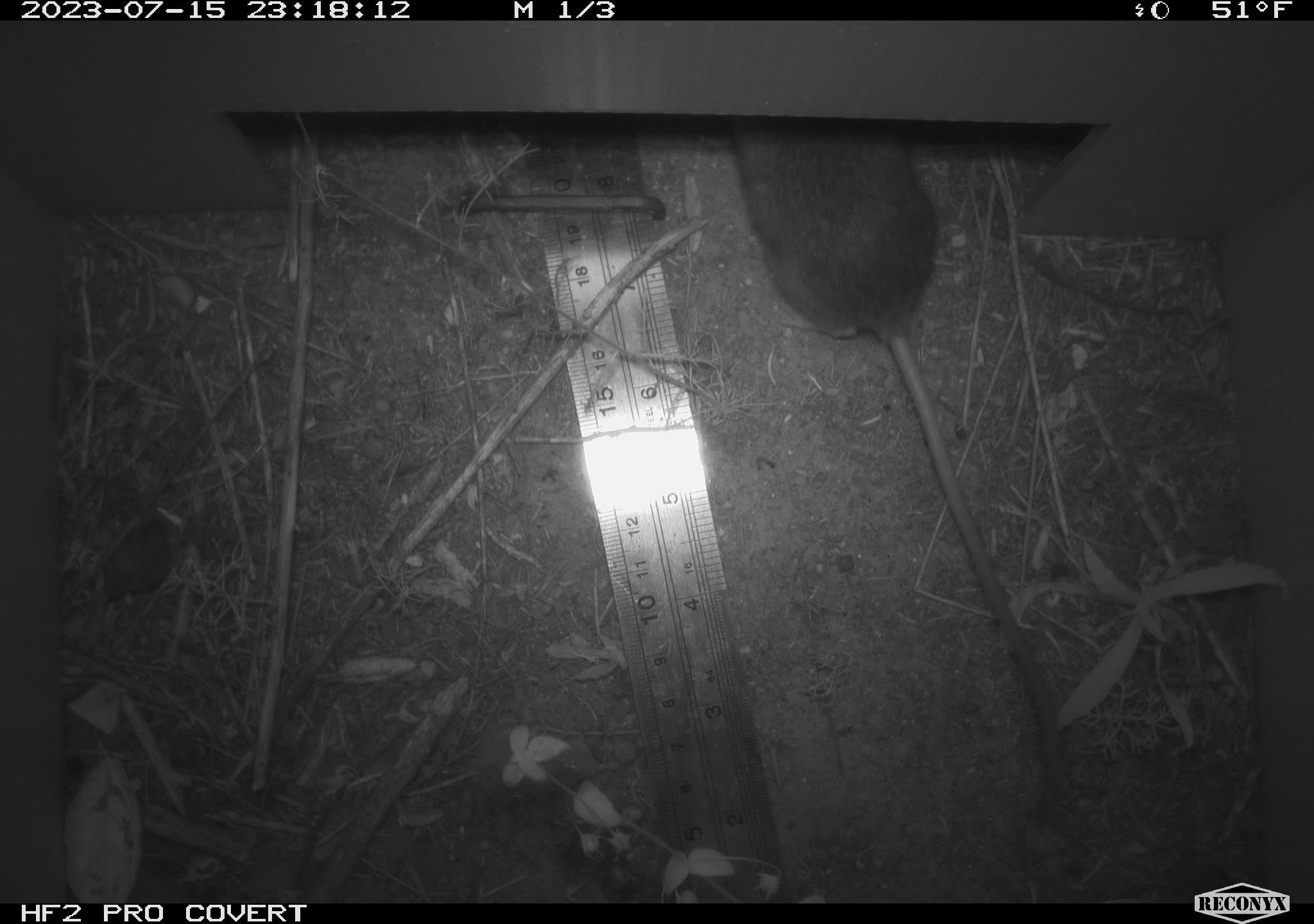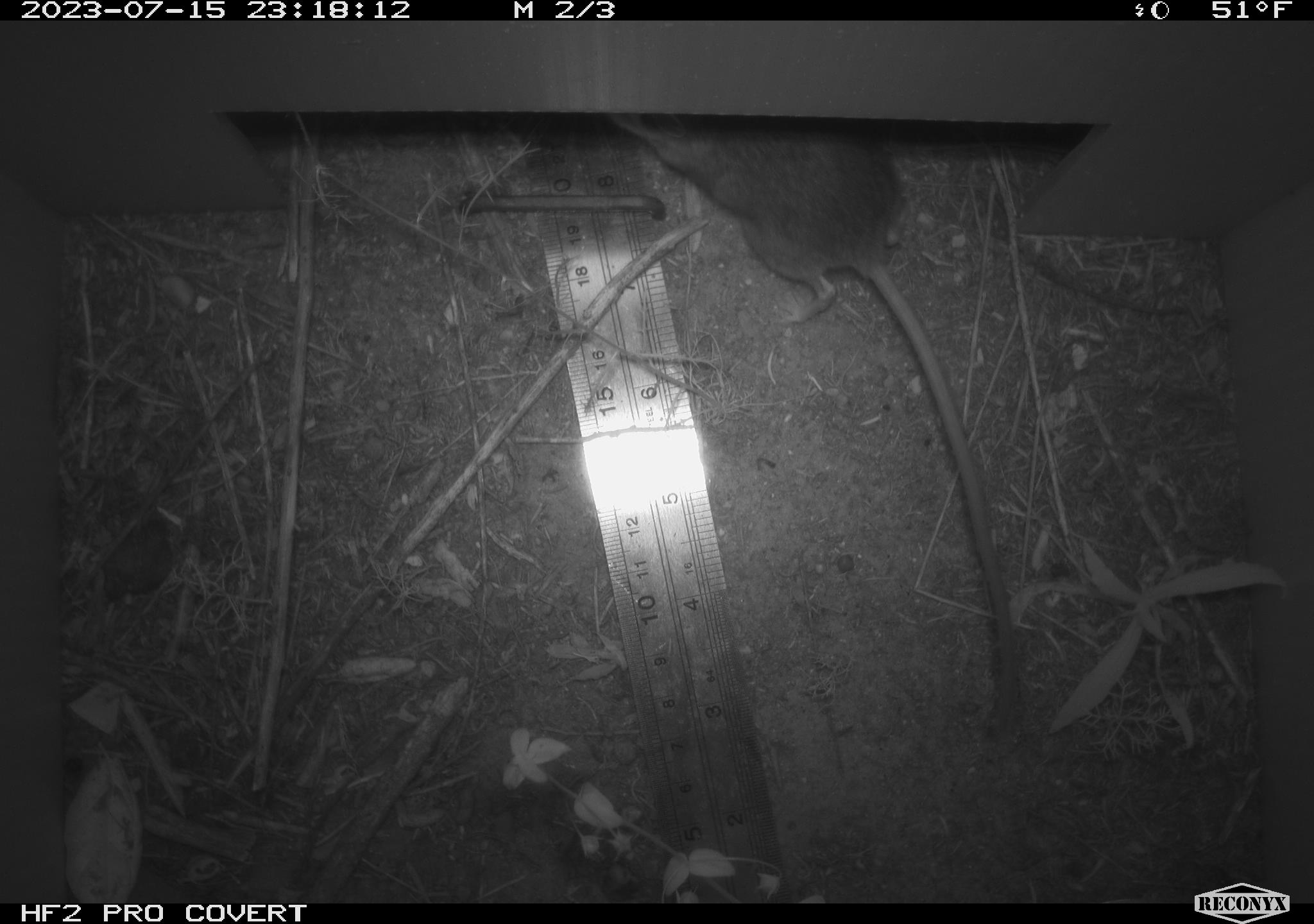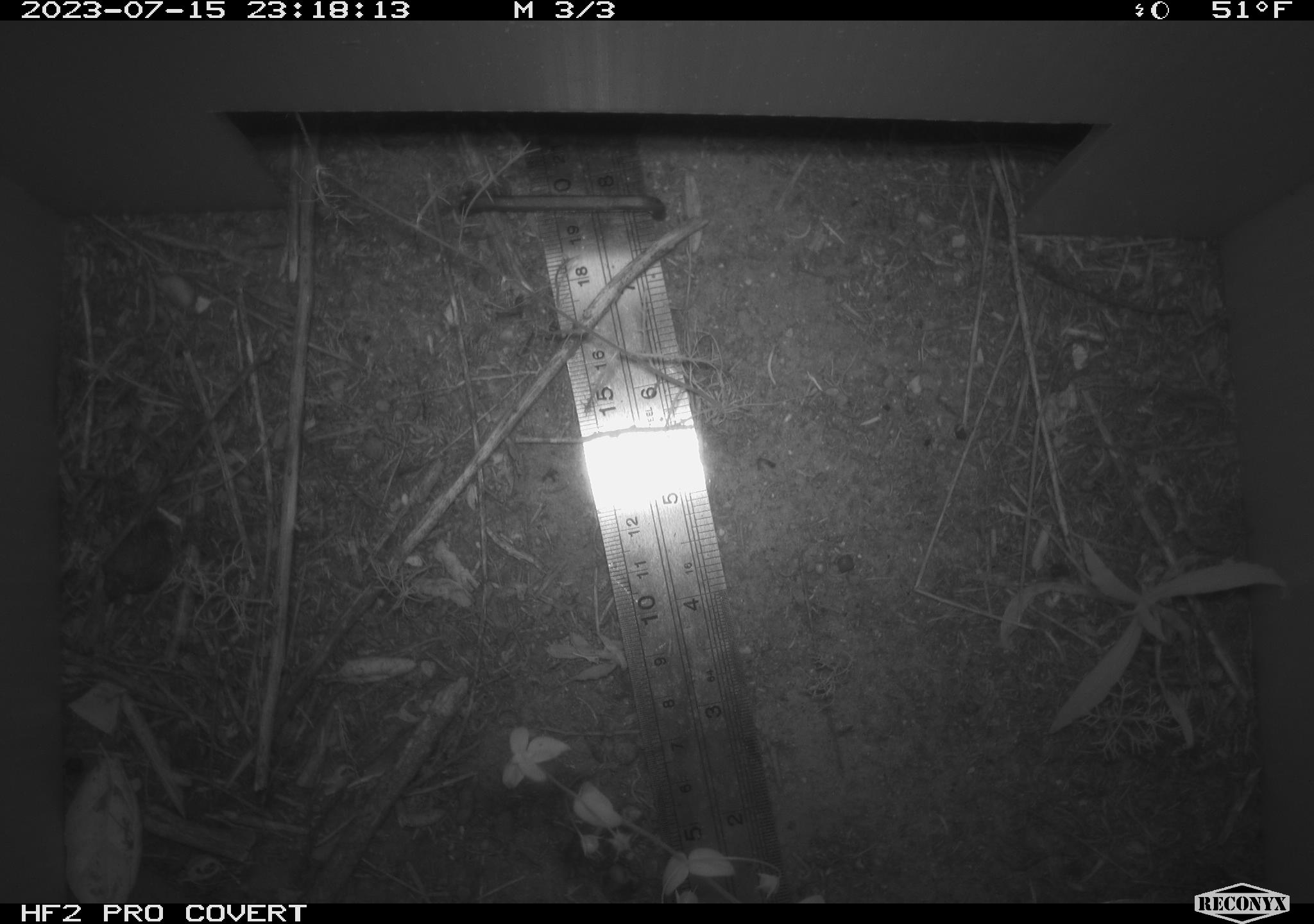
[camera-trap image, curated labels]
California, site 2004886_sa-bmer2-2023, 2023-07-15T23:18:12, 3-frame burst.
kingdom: Animalia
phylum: Chordata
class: Mammalia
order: Rodentia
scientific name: Rodentia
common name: mouse species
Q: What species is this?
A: Mouse species (Rodentia).